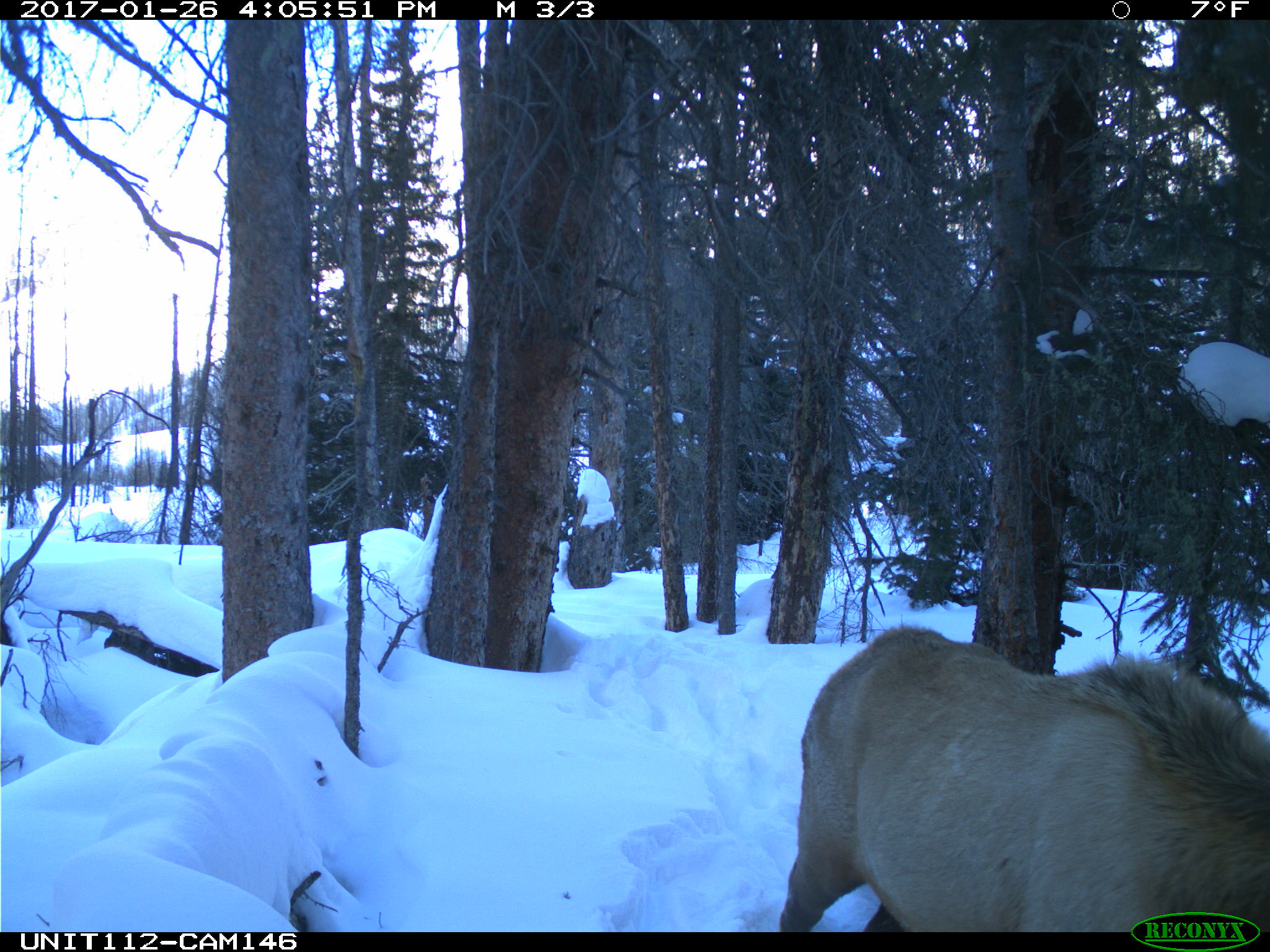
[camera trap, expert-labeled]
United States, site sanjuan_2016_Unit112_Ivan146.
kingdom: Animalia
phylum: Chordata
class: Mammalia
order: Artiodactyla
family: Cervidae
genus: Cervus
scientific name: Cervus elaphus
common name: red deer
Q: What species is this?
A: Cervus elaphus (red deer).